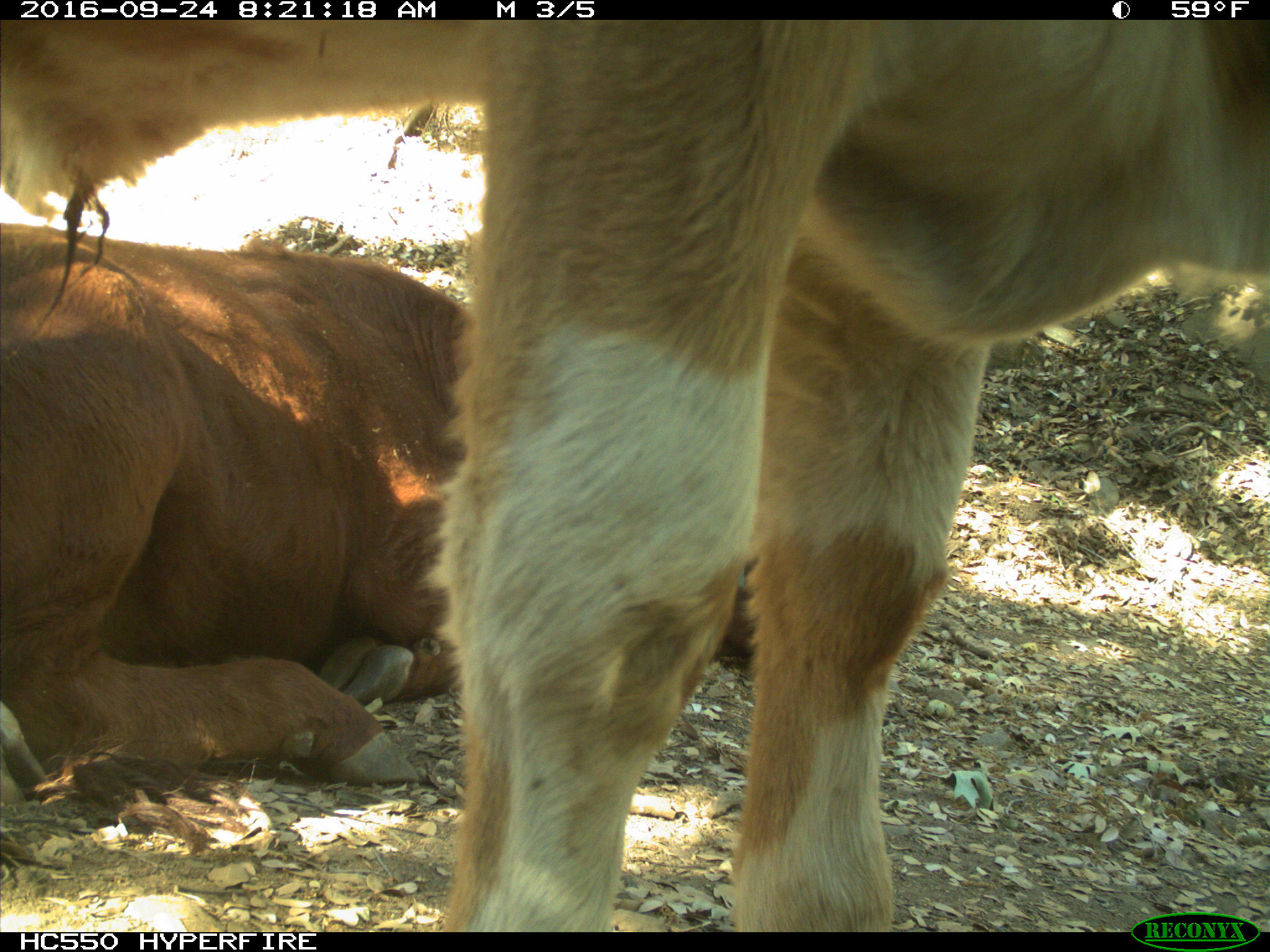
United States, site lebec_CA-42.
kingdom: Animalia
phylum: Chordata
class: Mammalia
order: Artiodactyla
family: Bovidae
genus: Bos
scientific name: Bos taurus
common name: domestic cow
Bos taurus (domestic cow).